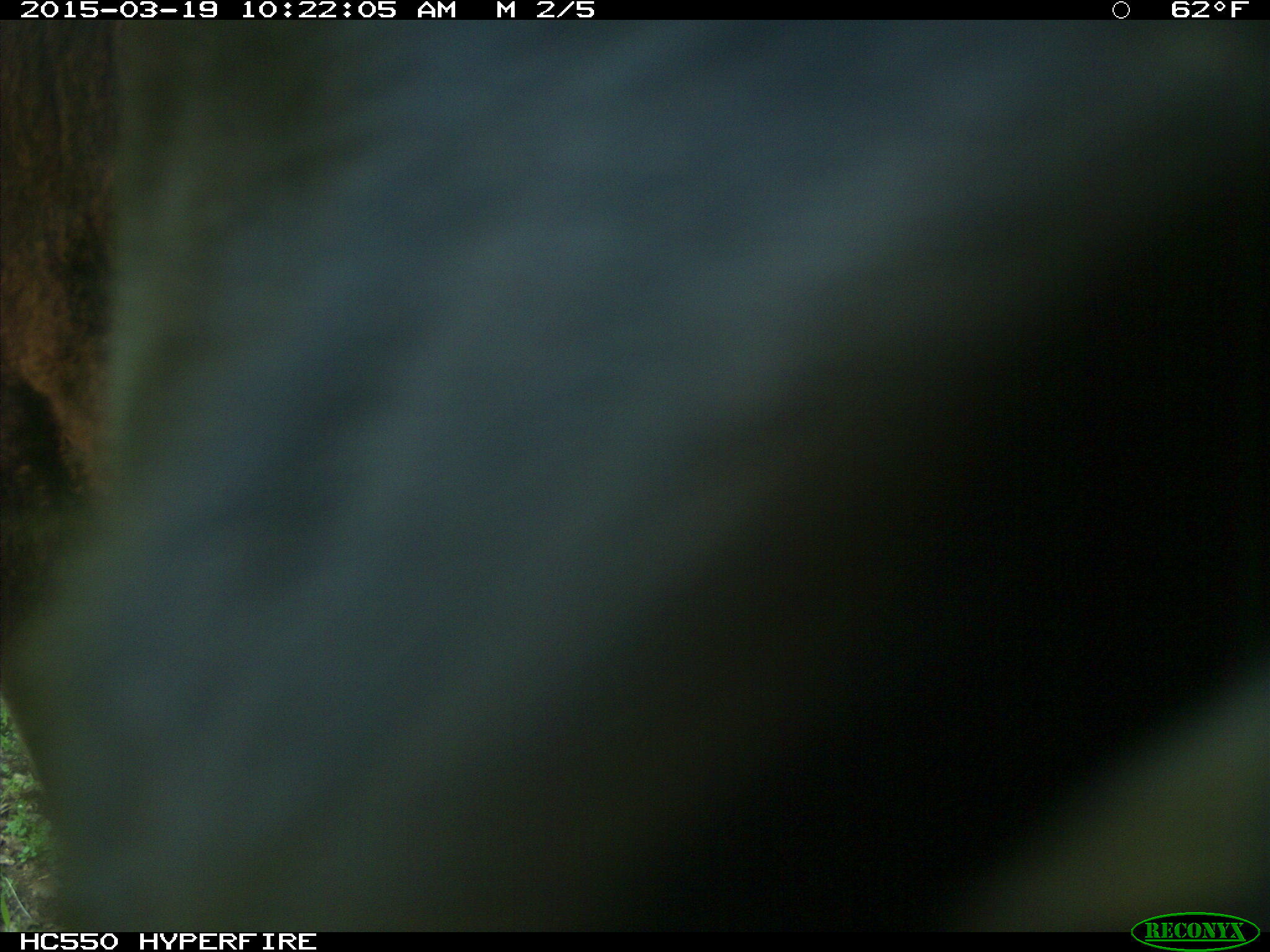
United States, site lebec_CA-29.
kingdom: Animalia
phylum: Chordata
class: Mammalia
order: Artiodactyla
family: Bovidae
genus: Bos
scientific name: Bos taurus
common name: domestic cow